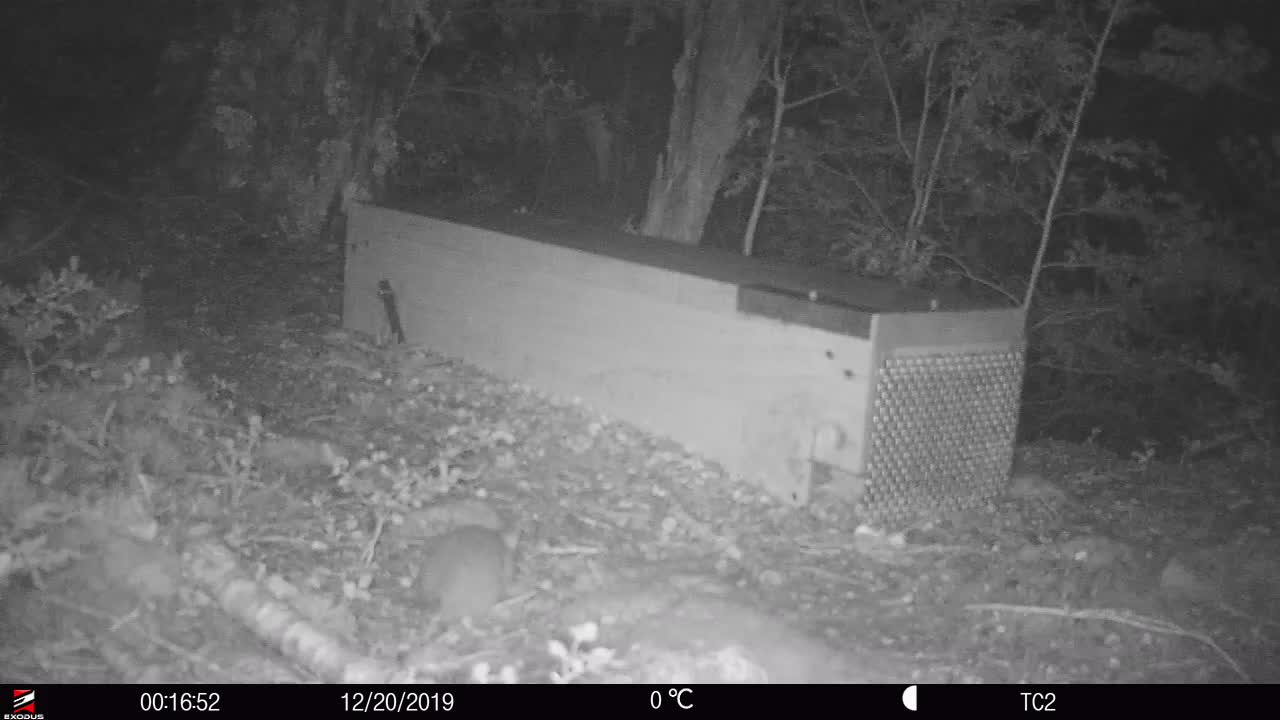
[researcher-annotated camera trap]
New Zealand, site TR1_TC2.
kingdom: Animalia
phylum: Chordata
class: Mammalia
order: Rodentia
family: Muridae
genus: Rattus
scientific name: Rattus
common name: rat